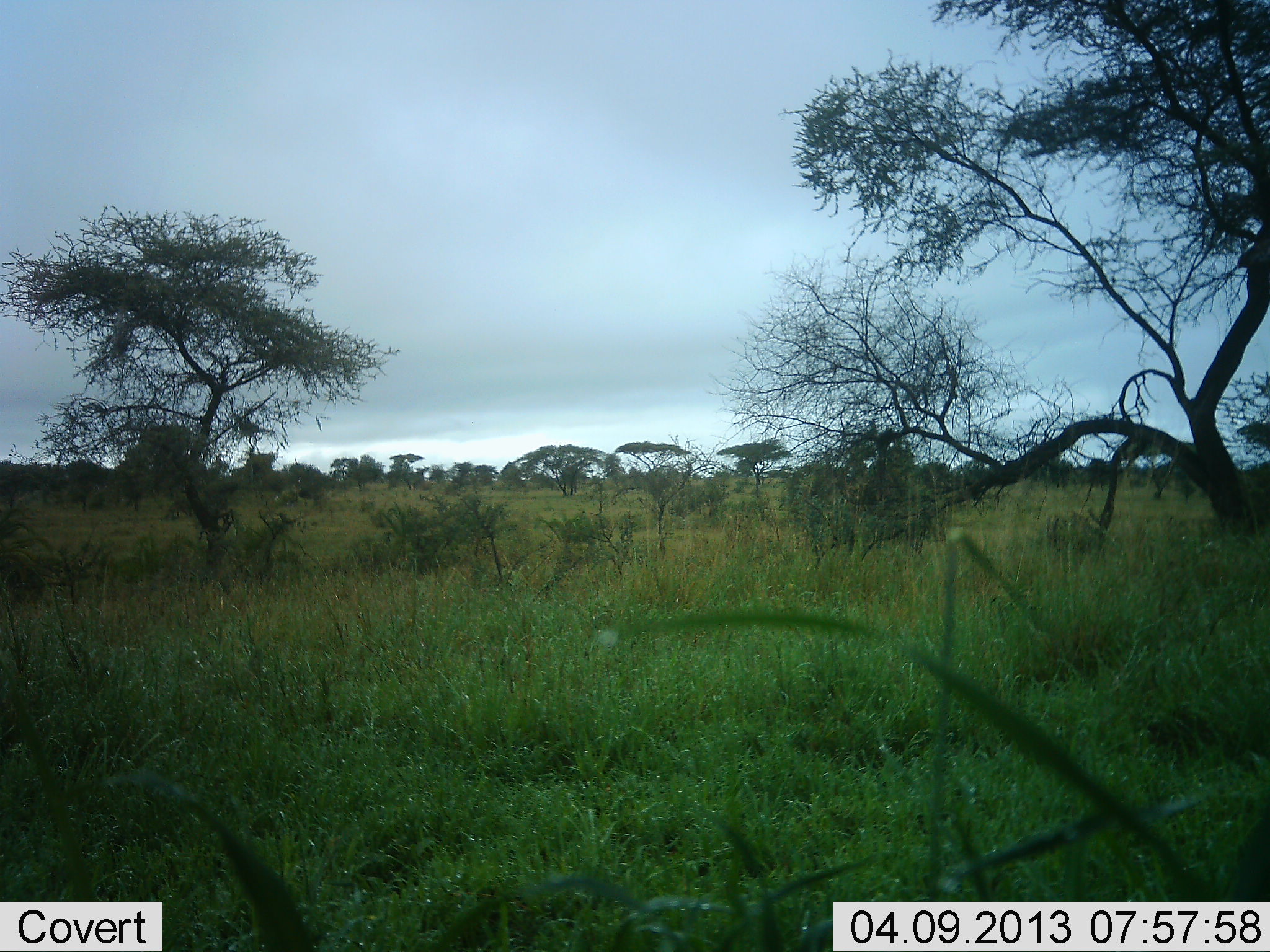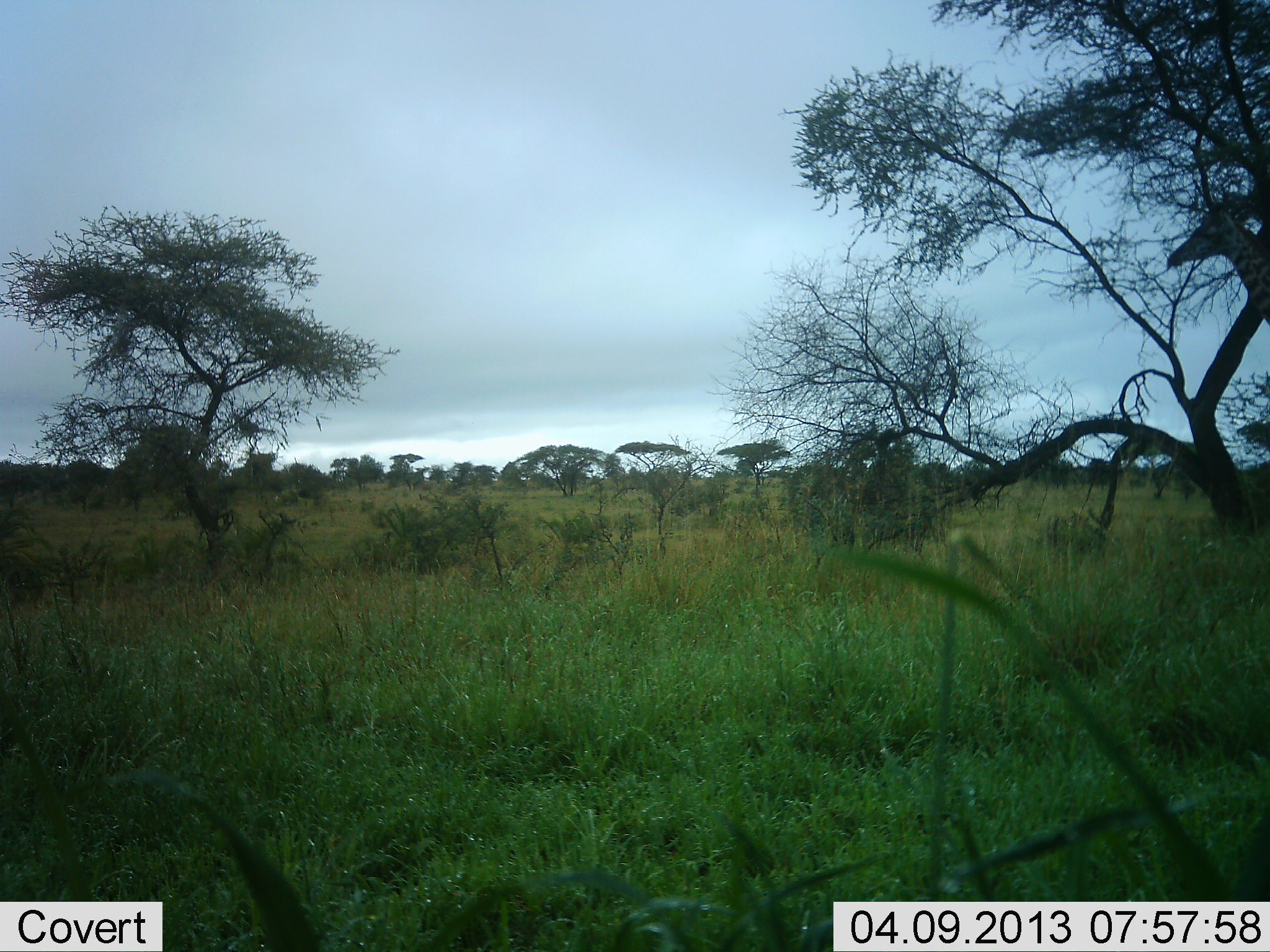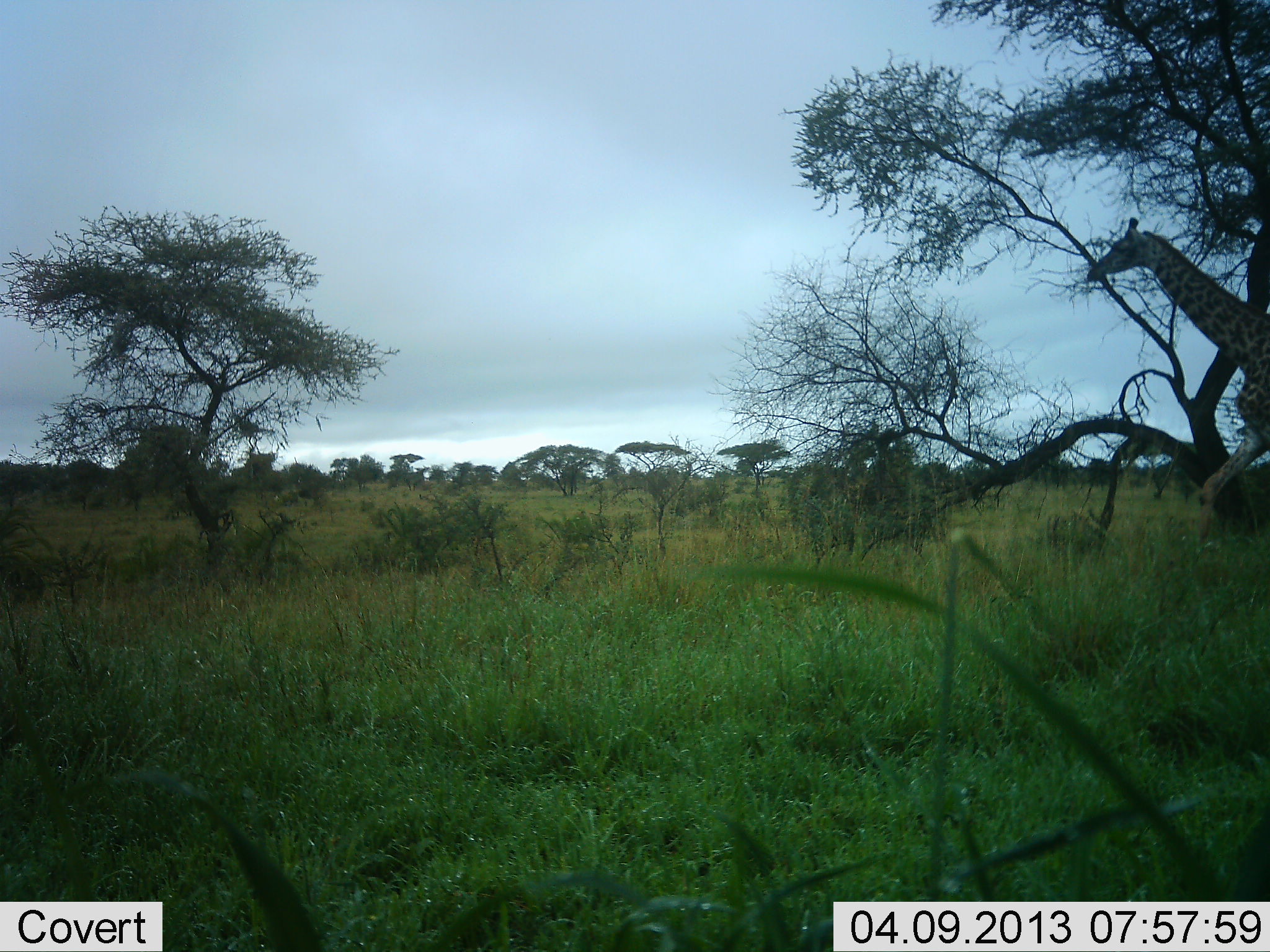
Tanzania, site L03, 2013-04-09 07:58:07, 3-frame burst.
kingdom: Animalia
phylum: Chordata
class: Mammalia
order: Artiodactyla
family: Giraffidae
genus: Giraffa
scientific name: Giraffa camelopardalis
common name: giraffe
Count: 1.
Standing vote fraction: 8%.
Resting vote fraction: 0%.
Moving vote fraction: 96%.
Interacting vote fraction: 0%.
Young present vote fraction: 0%.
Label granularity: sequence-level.